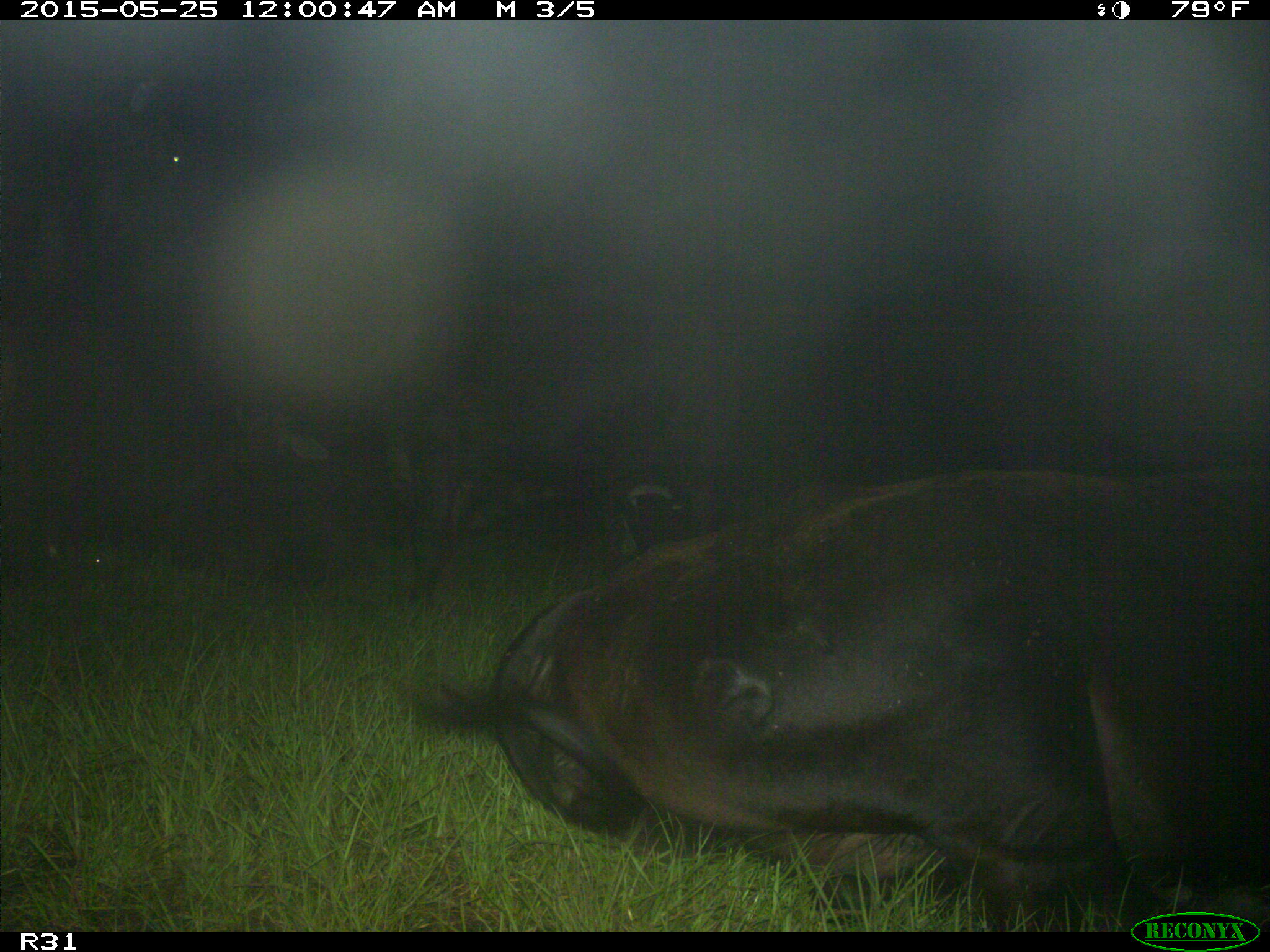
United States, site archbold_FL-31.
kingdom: Animalia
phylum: Chordata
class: Mammalia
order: Artiodactyla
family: Bovidae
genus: Bos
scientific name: Bos taurus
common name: domestic cow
Bos taurus (domestic cow).